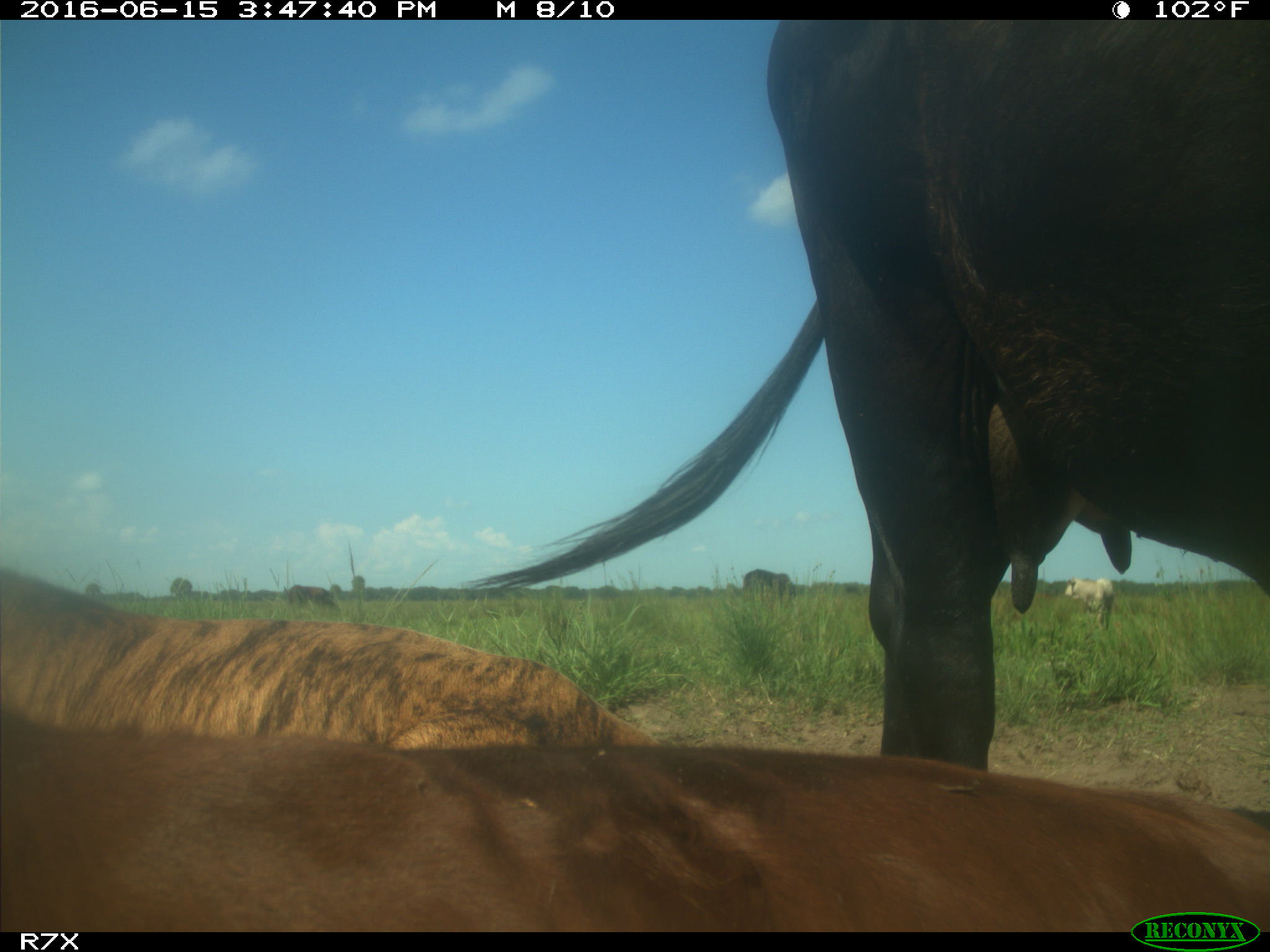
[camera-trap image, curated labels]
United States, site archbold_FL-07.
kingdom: Animalia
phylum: Chordata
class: Mammalia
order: Artiodactyla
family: Bovidae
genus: Bos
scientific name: Bos taurus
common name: domestic cow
Bos taurus (domestic cow).